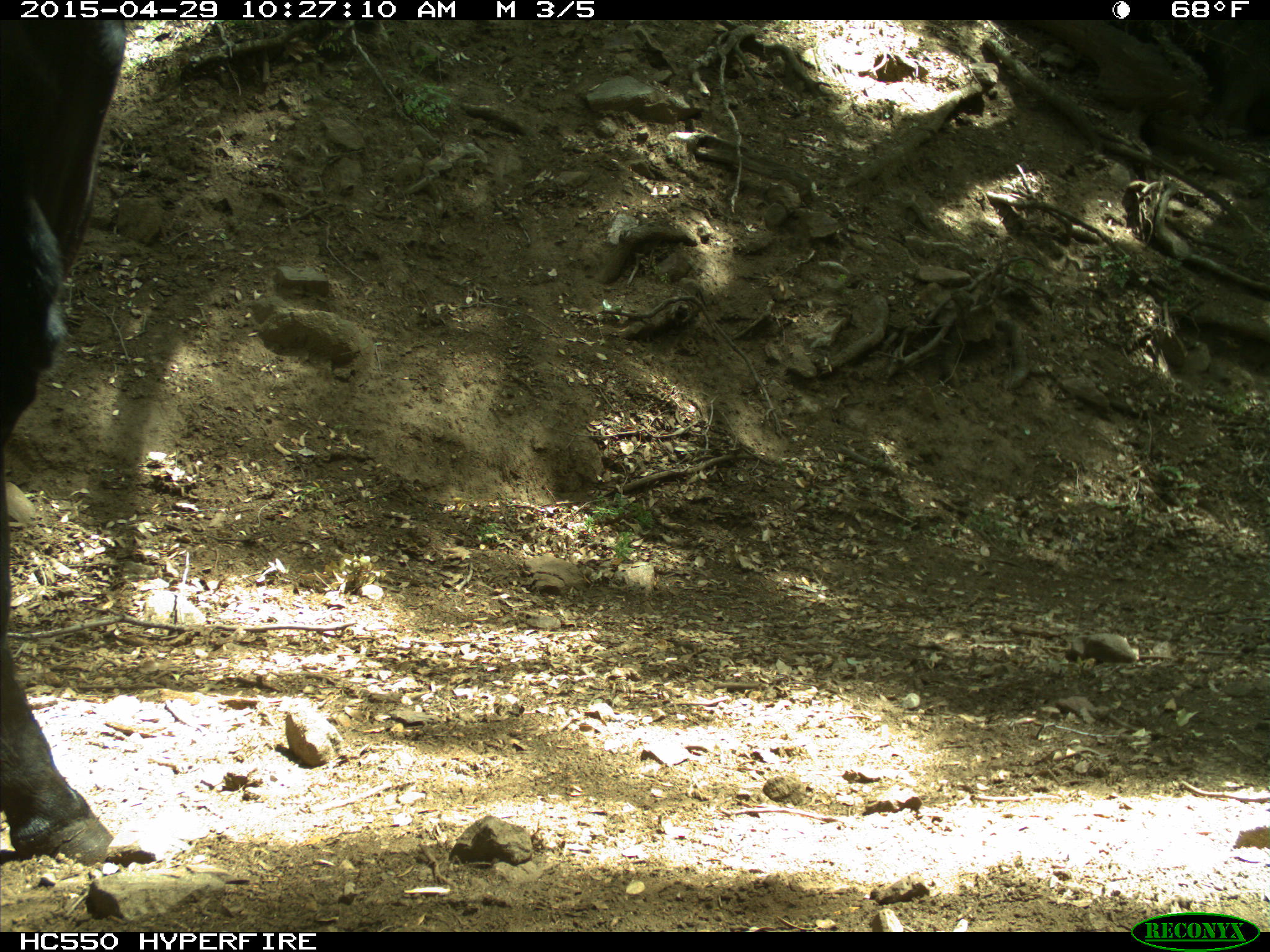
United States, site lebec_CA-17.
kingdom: Animalia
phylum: Chordata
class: Mammalia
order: Artiodactyla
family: Bovidae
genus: Bos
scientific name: Bos taurus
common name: domestic cow